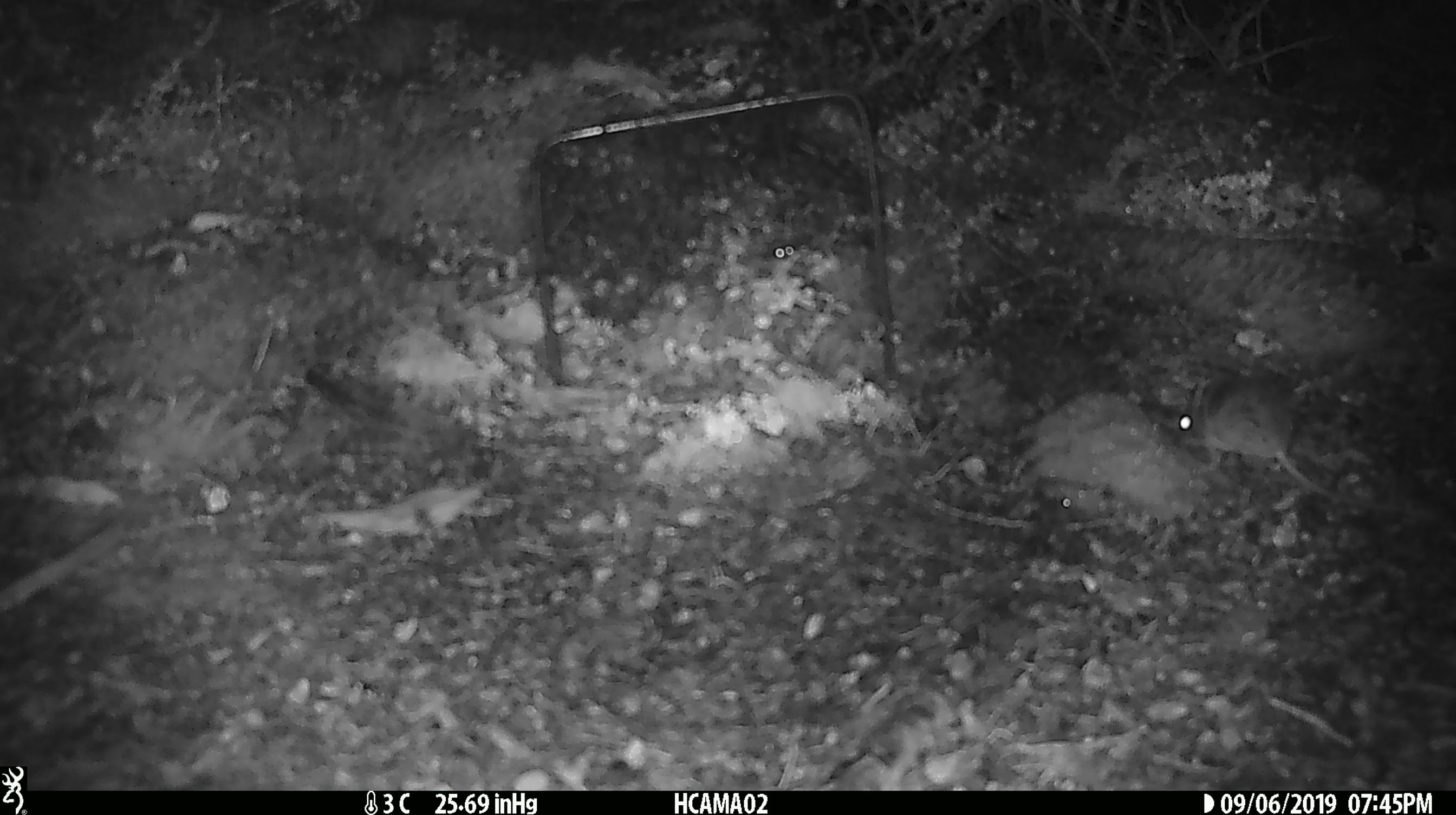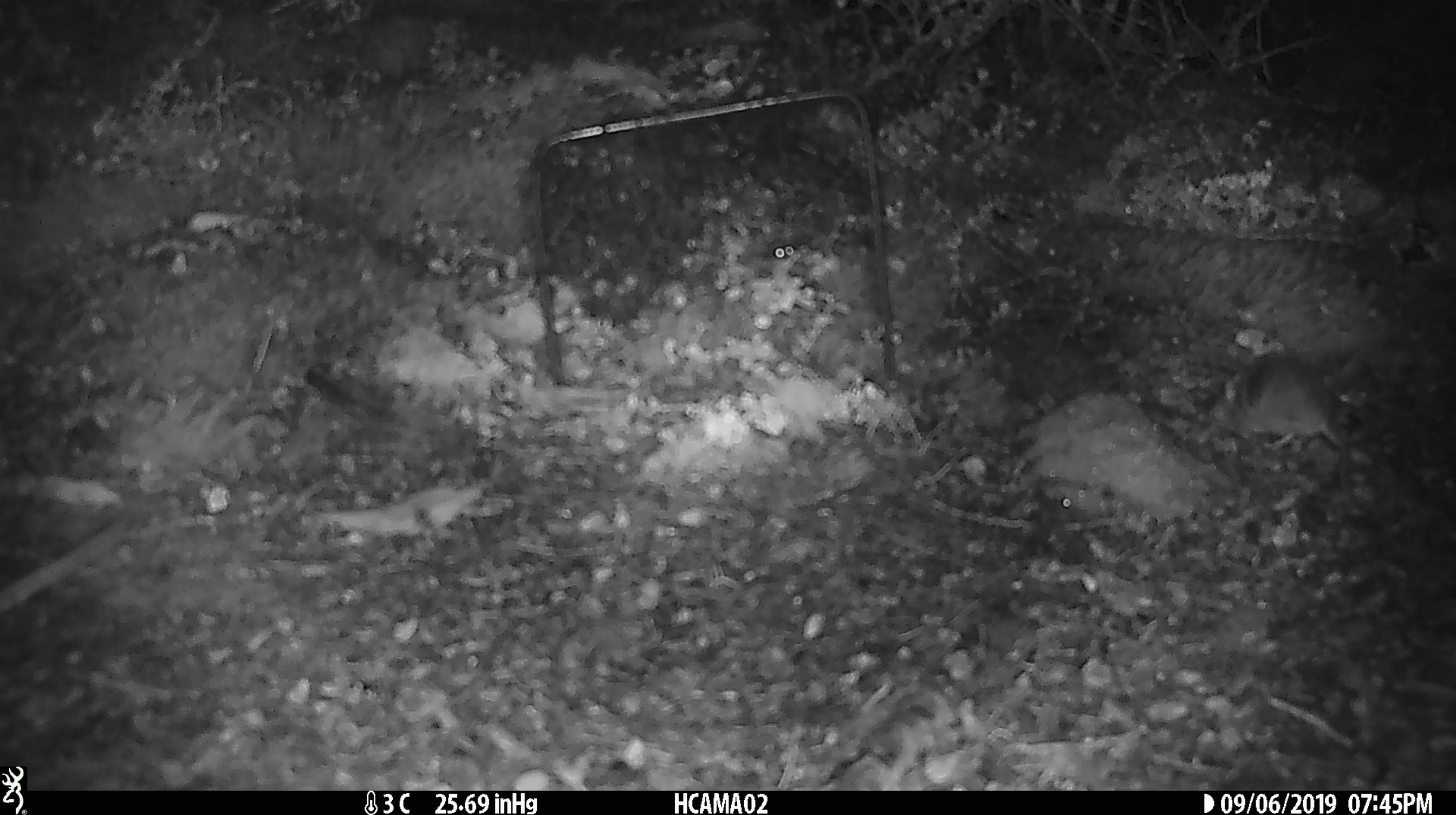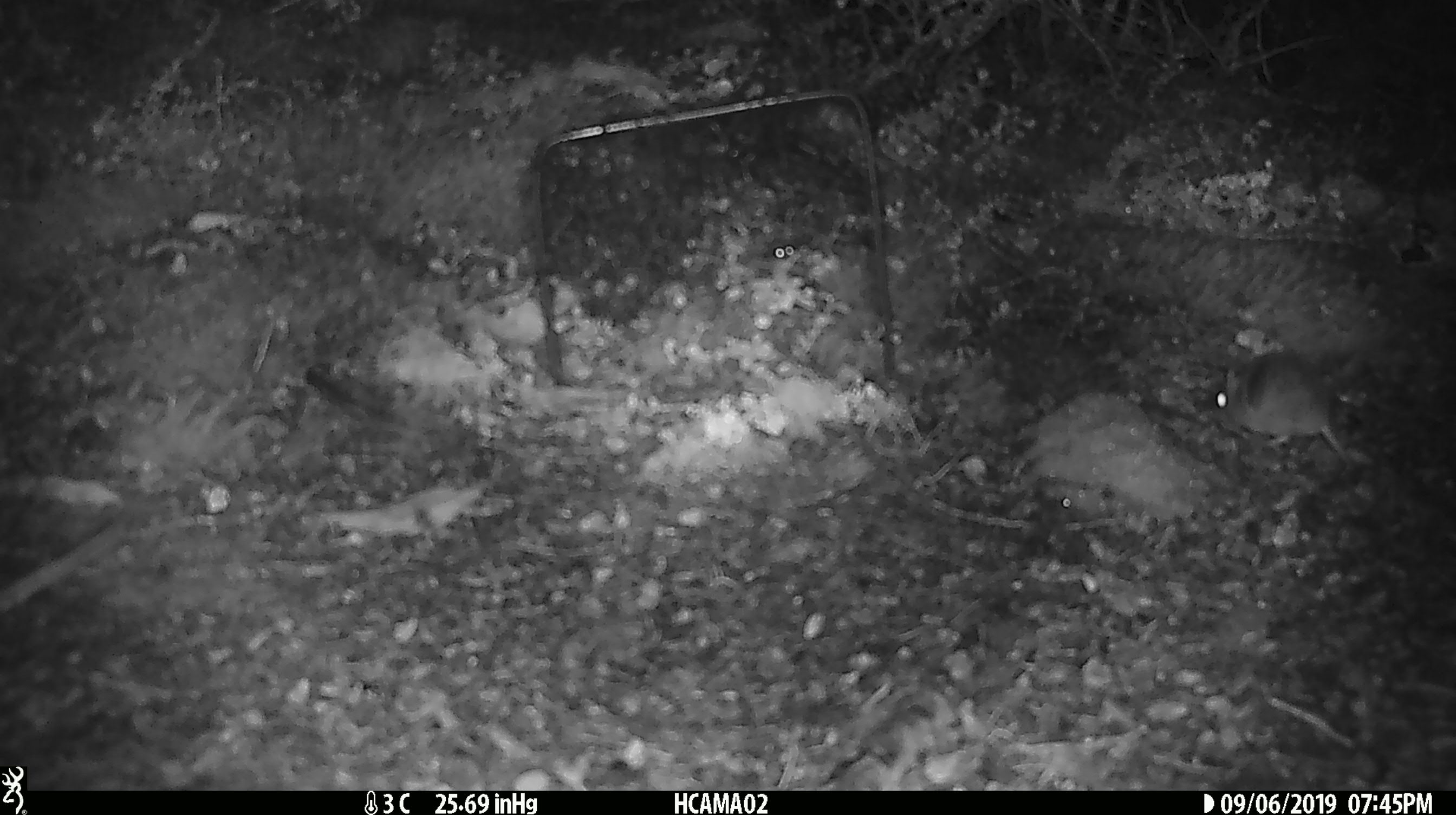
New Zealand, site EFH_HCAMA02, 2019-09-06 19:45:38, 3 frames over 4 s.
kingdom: Animalia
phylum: Chordata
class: Mammalia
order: Rodentia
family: Muridae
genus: Mus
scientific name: Mus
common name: mouse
Mouse (Mus).